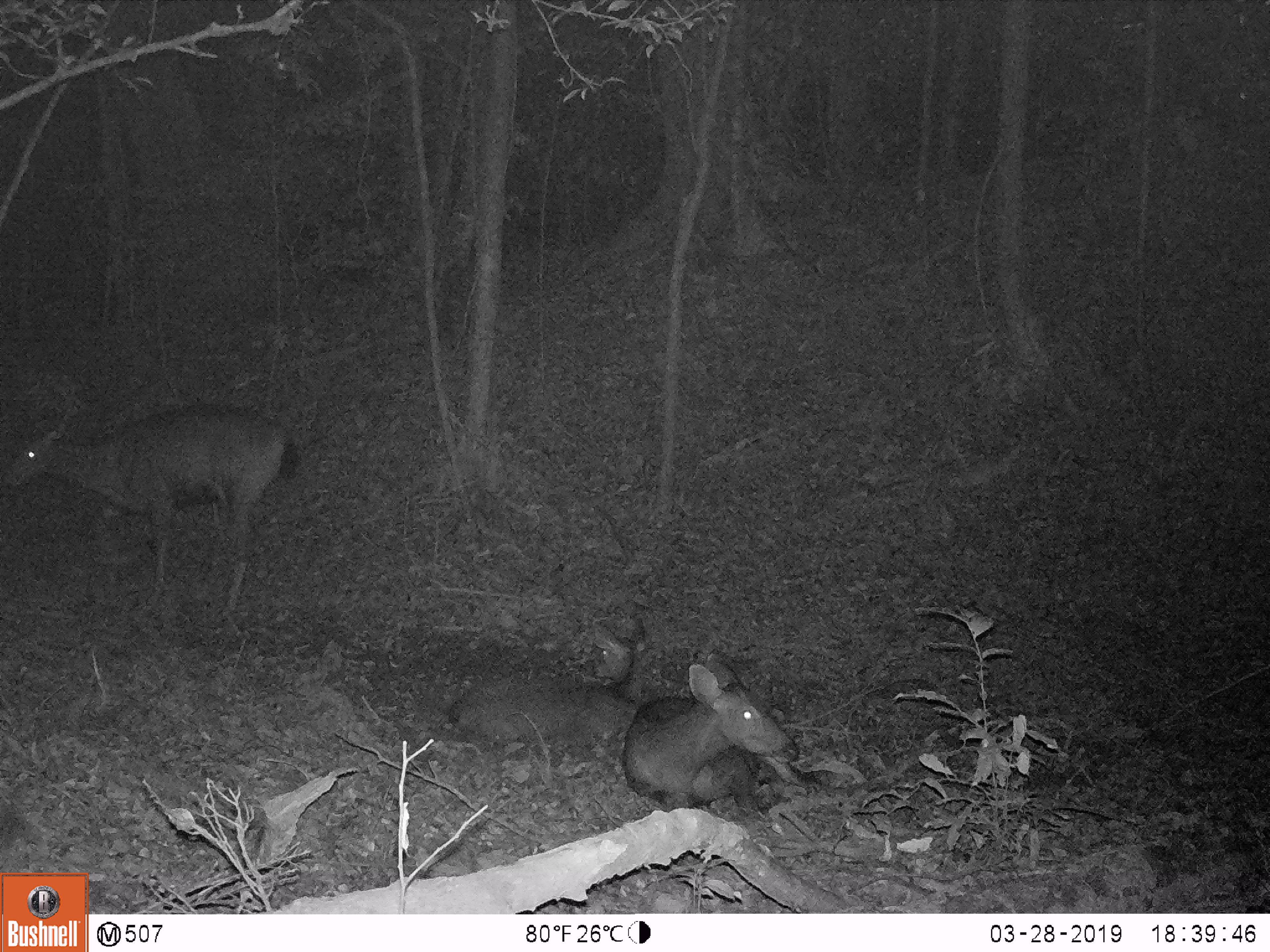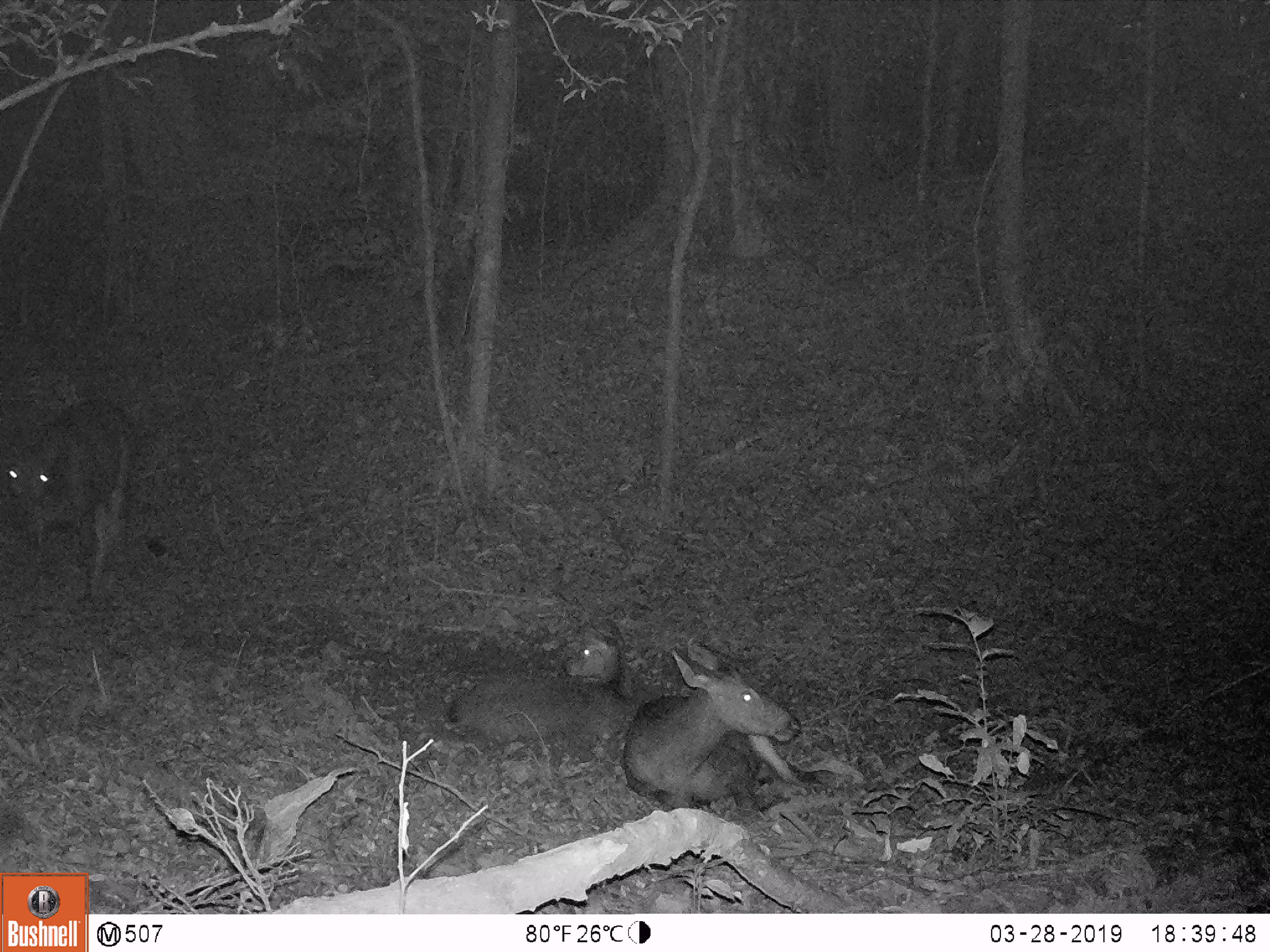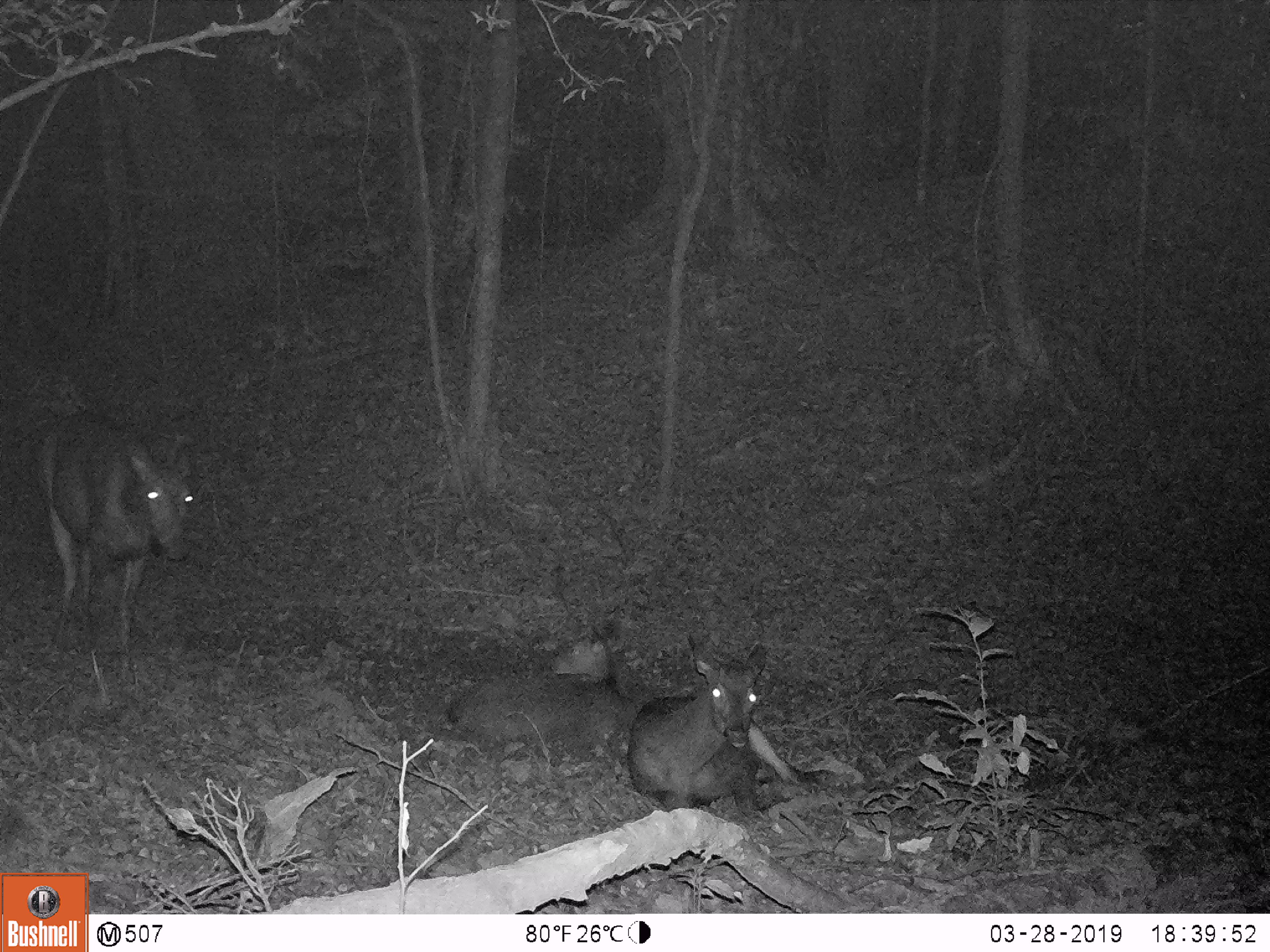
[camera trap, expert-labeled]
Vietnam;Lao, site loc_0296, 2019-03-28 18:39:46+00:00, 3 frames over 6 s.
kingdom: Animalia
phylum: Chordata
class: Mammalia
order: Artiodactyla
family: Cervidae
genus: Rusa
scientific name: Rusa unicolor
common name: sambar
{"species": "sambar (Rusa unicolor)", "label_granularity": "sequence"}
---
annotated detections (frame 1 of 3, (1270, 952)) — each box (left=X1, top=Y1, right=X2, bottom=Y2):
sambar: (left=0, top=403, right=301, bottom=613); (left=622, top=653, right=800, bottom=814); (left=447, top=615, right=647, bottom=744)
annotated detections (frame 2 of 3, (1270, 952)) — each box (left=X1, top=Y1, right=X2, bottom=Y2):
sambar: (left=623, top=637, right=807, bottom=811); (left=6, top=398, right=136, bottom=598); (left=447, top=616, right=639, bottom=747)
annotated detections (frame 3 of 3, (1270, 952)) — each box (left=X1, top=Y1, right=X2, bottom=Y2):
sambar: (left=30, top=410, right=195, bottom=655); (left=624, top=639, right=821, bottom=819); (left=446, top=607, right=636, bottom=756)